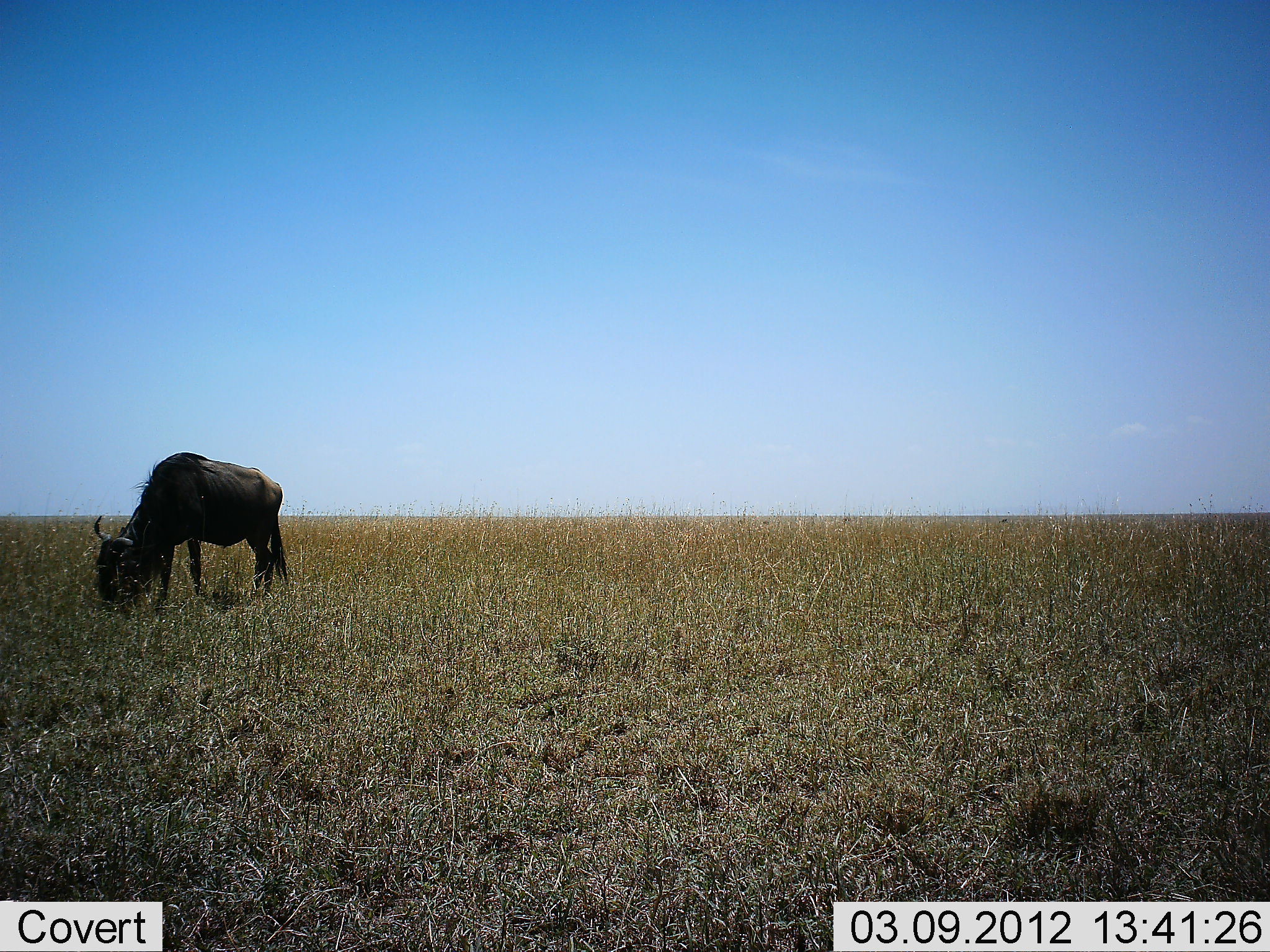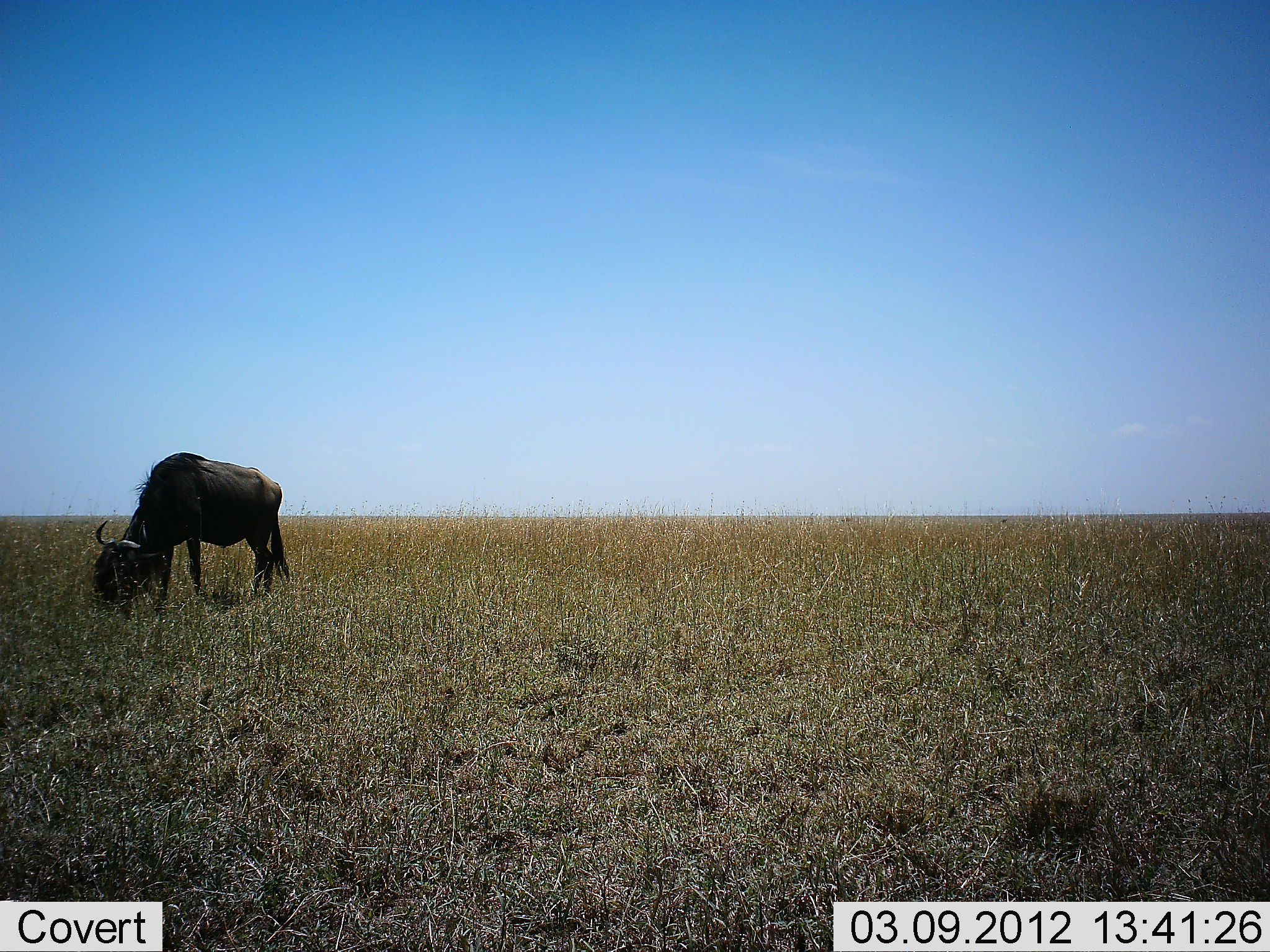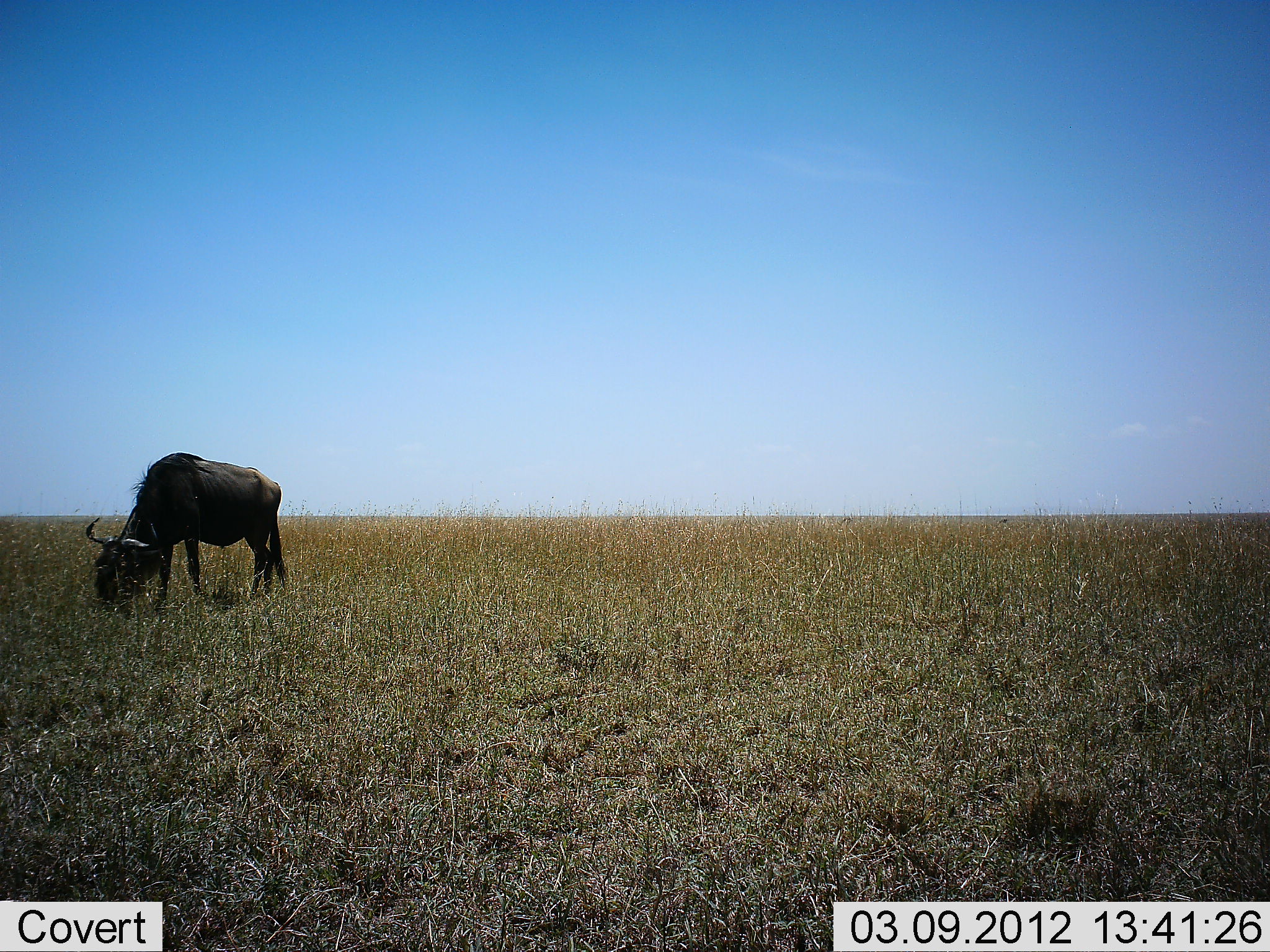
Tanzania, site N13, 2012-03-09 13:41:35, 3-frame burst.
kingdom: Animalia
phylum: Chordata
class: Mammalia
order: Artiodactyla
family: Bovidae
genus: Connochaetes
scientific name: Connochaetes taurinus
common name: blue wildebeest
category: wildebeest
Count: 1.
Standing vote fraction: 26%.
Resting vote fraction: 0%.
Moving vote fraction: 0%.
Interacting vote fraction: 0%.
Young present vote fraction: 0%.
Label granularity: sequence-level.